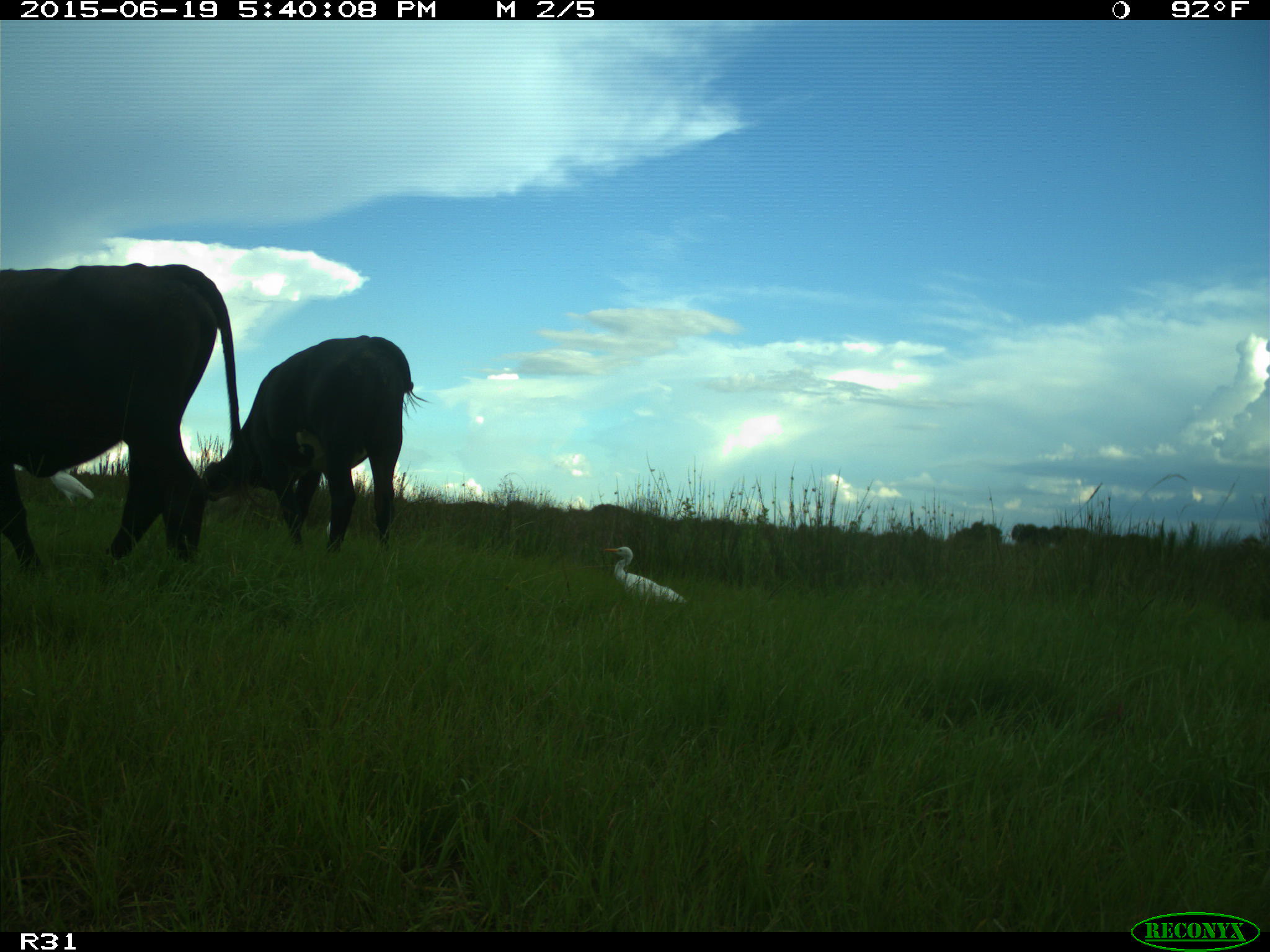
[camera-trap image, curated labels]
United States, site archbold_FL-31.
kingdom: Animalia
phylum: Chordata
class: Mammalia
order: Artiodactyla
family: Bovidae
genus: Bos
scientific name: Bos taurus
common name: domestic cow